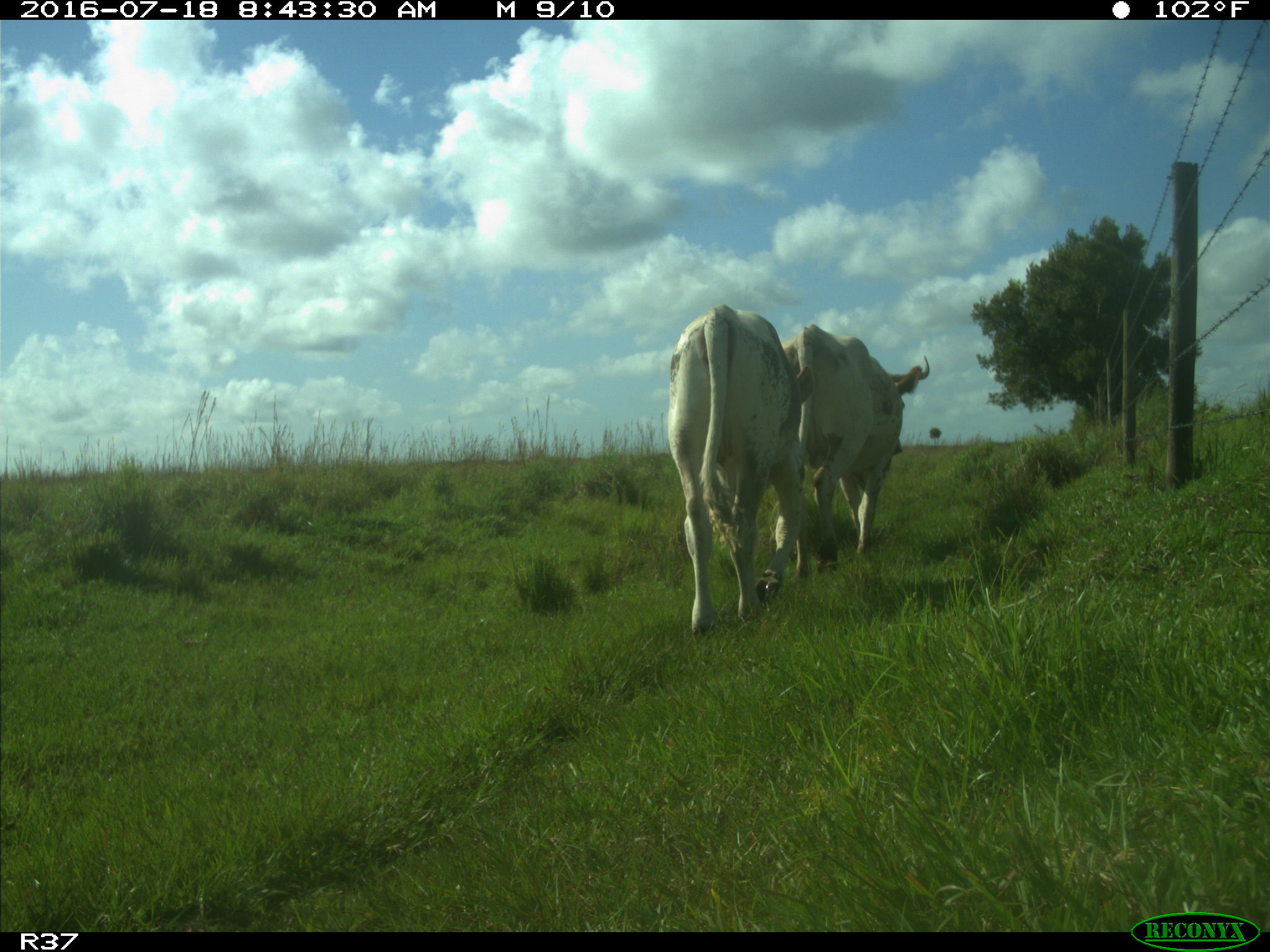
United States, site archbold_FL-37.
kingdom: Animalia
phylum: Chordata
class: Mammalia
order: Artiodactyla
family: Bovidae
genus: Bos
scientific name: Bos taurus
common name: domestic cow